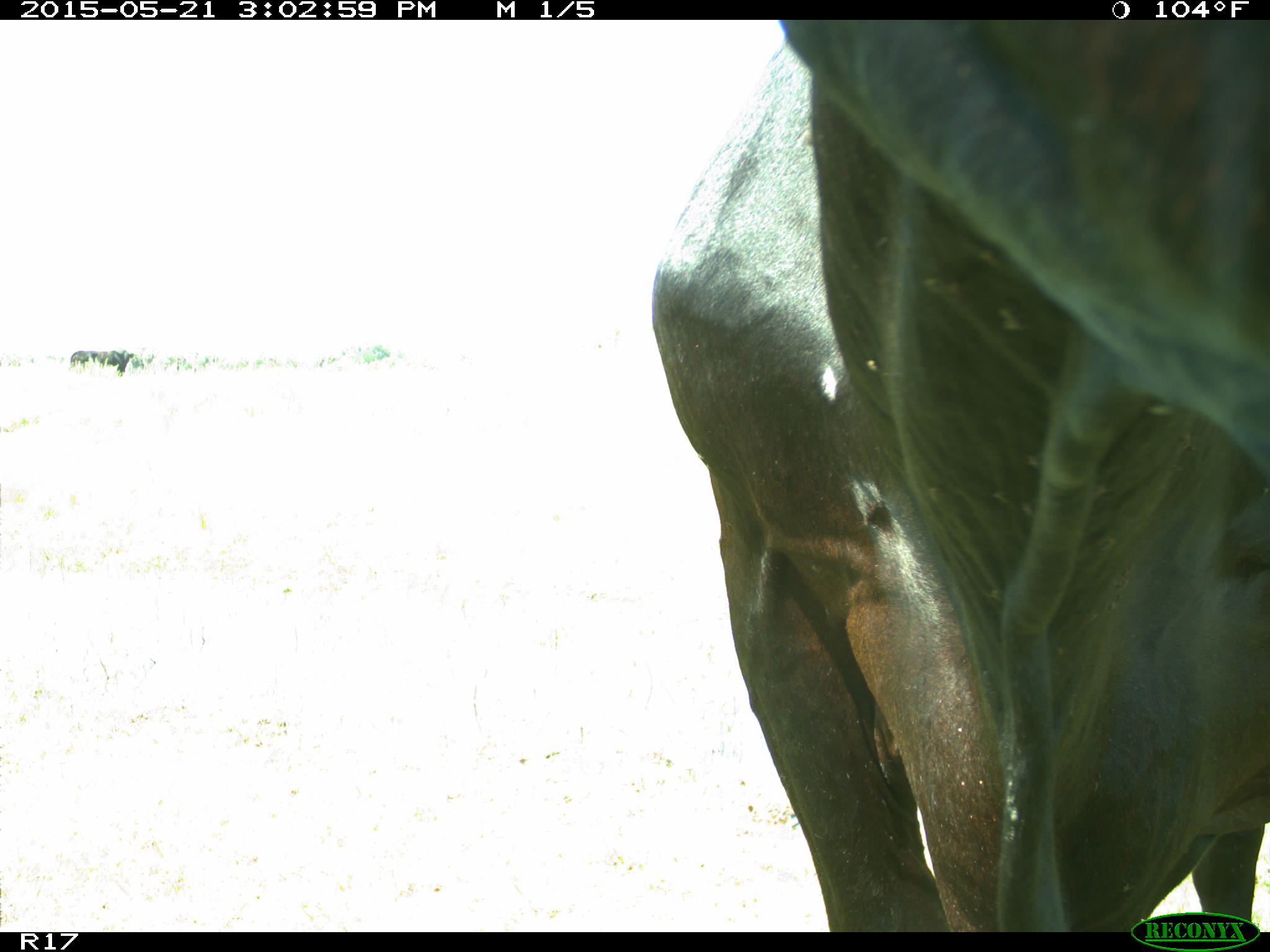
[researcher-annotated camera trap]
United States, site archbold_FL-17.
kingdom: Animalia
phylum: Chordata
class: Mammalia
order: Artiodactyla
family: Bovidae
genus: Bos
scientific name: Bos taurus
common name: domestic cow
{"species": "Bos taurus (domestic cow)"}